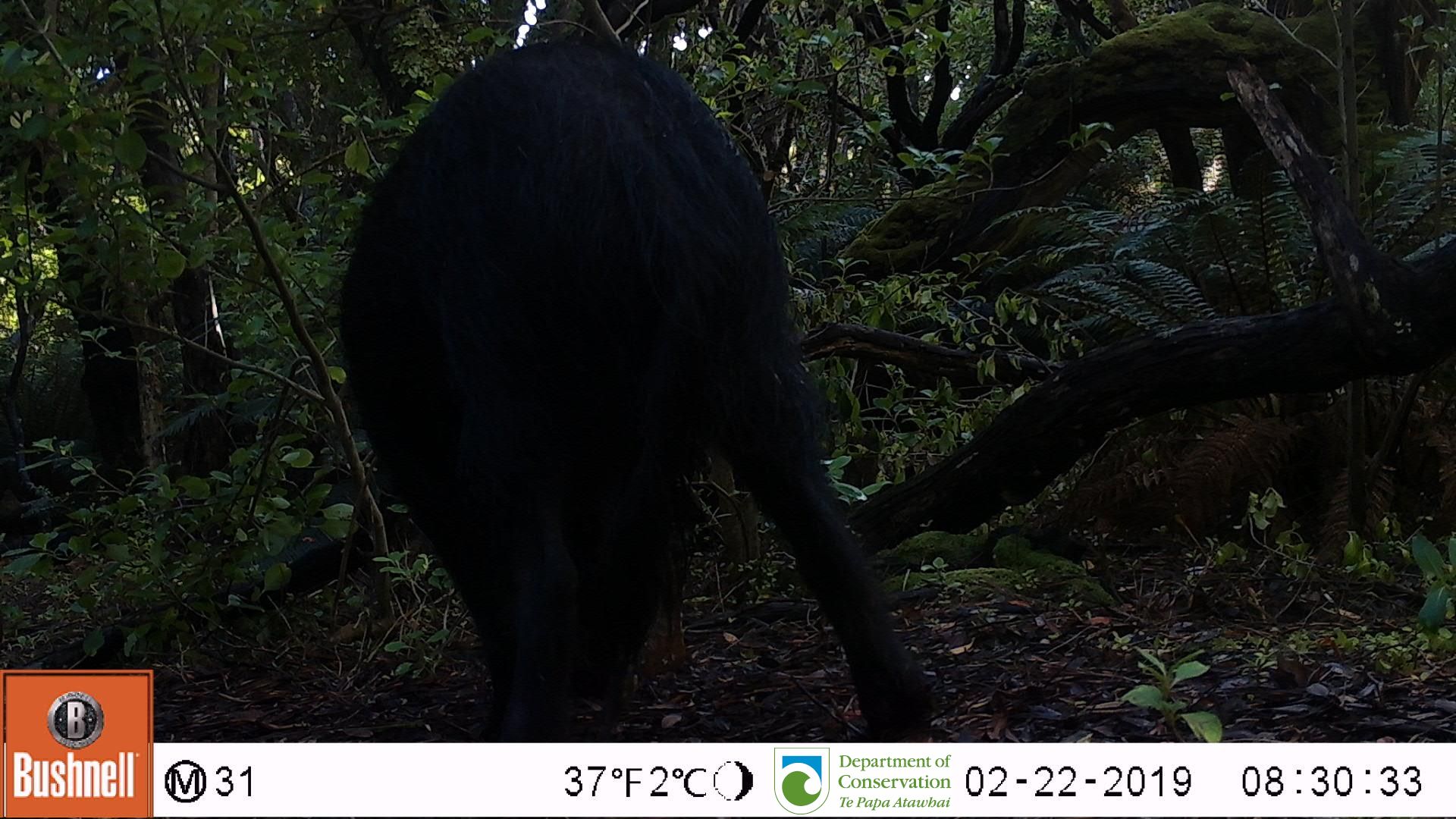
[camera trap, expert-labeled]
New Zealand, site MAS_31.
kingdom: Animalia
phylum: Chordata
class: Mammalia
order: Artiodactyla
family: Suidae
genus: Sus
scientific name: Sus scrofa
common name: pig